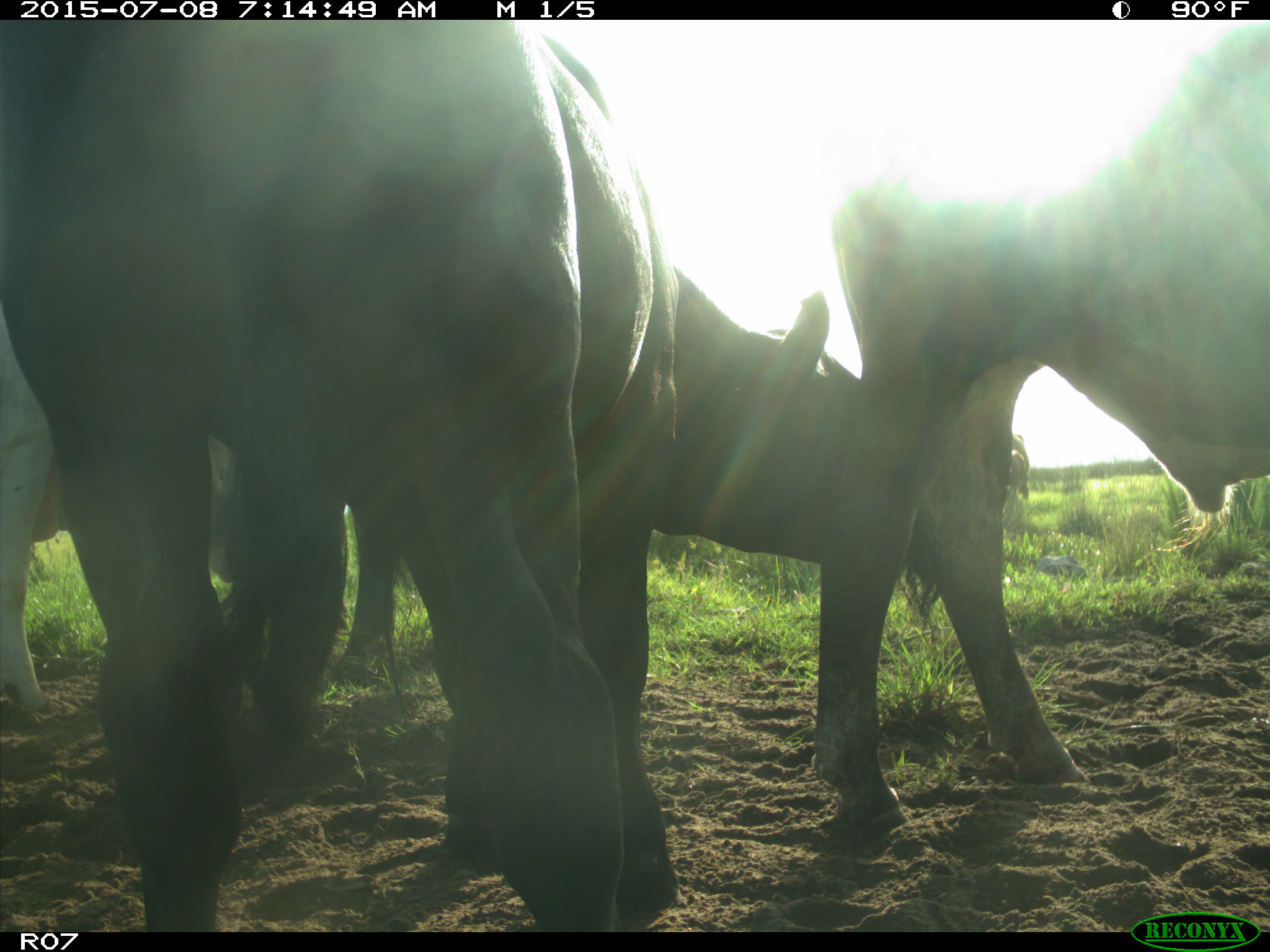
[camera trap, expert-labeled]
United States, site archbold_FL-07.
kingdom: Animalia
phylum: Chordata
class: Mammalia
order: Artiodactyla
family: Bovidae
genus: Bos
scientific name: Bos taurus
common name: domestic cow